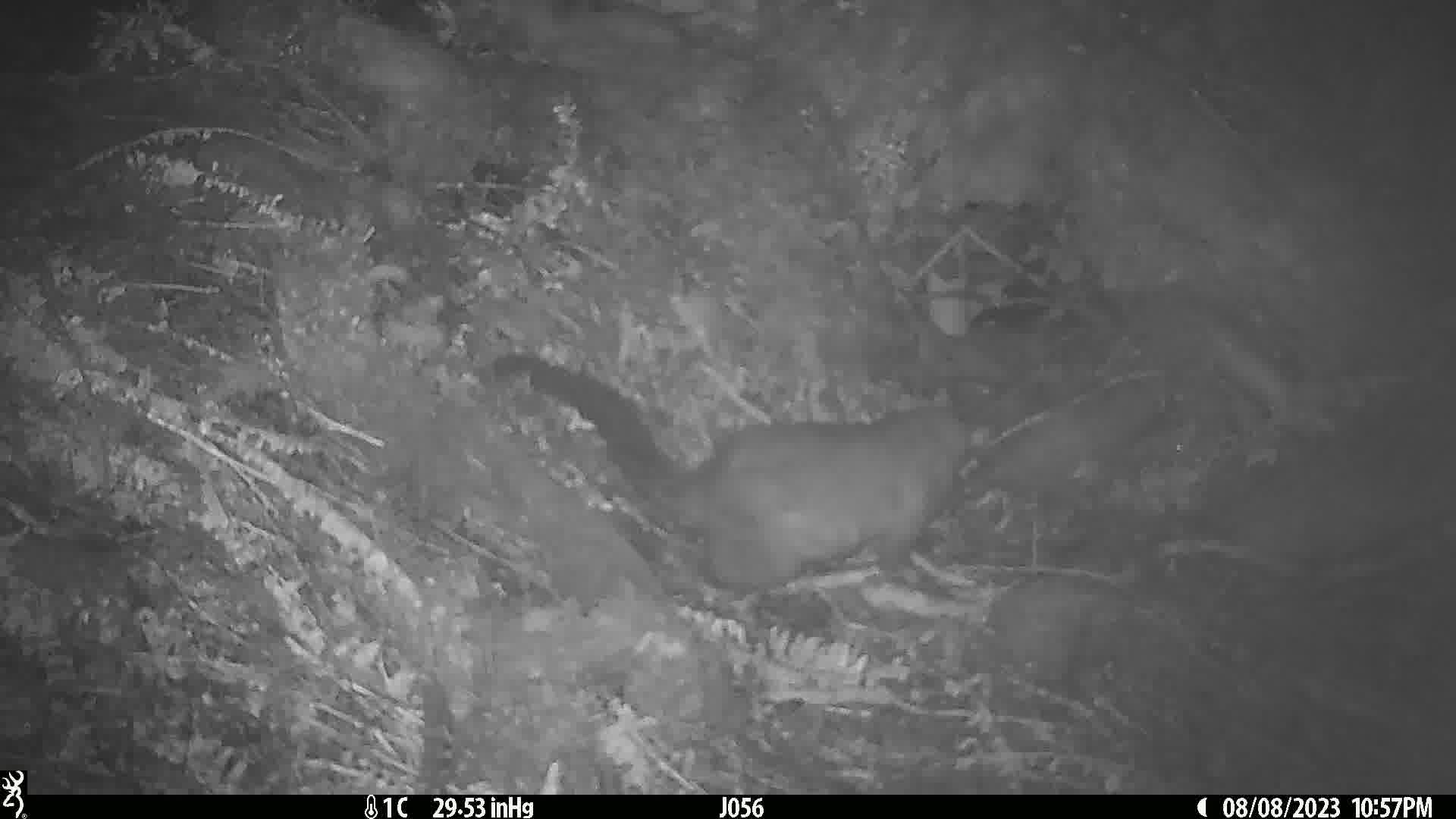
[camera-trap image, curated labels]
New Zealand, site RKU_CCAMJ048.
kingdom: Animalia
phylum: Chordata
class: Mammalia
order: Diprotodontia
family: Phalangeridae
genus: Trichosurus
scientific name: Trichosurus vulpecula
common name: common brushtail possum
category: possum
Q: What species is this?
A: Possum (common brushtail possum) (Trichosurus vulpecula).